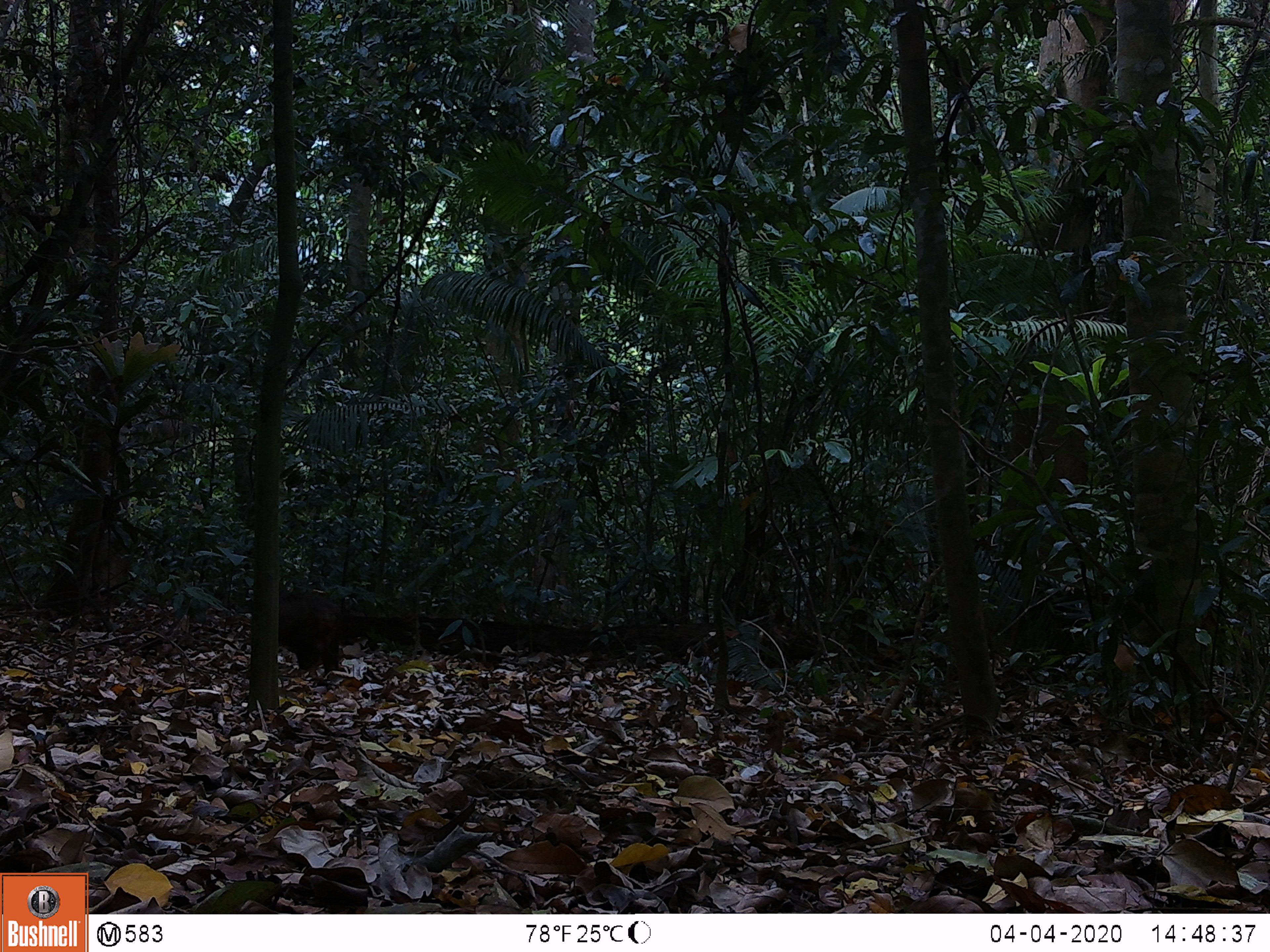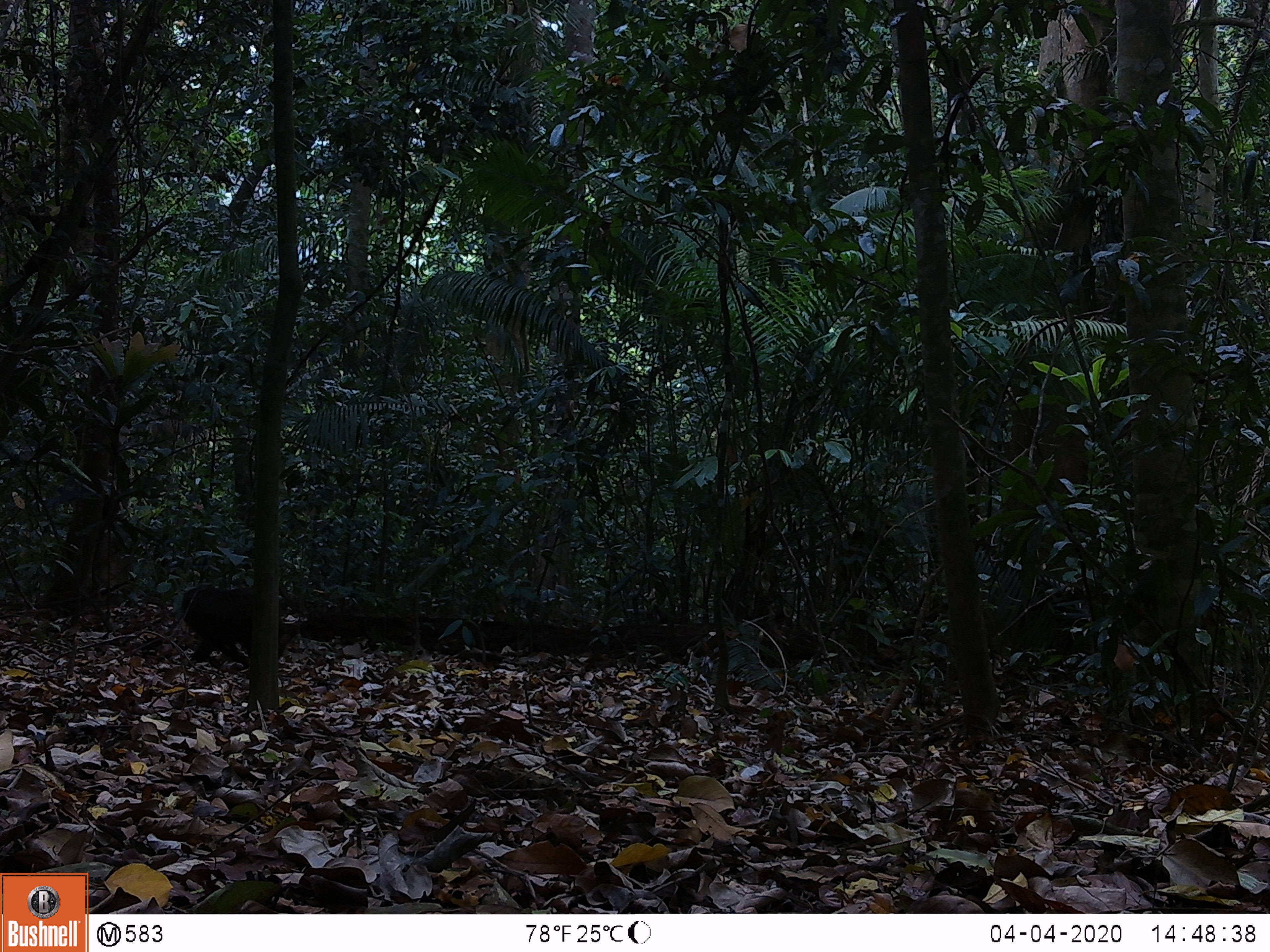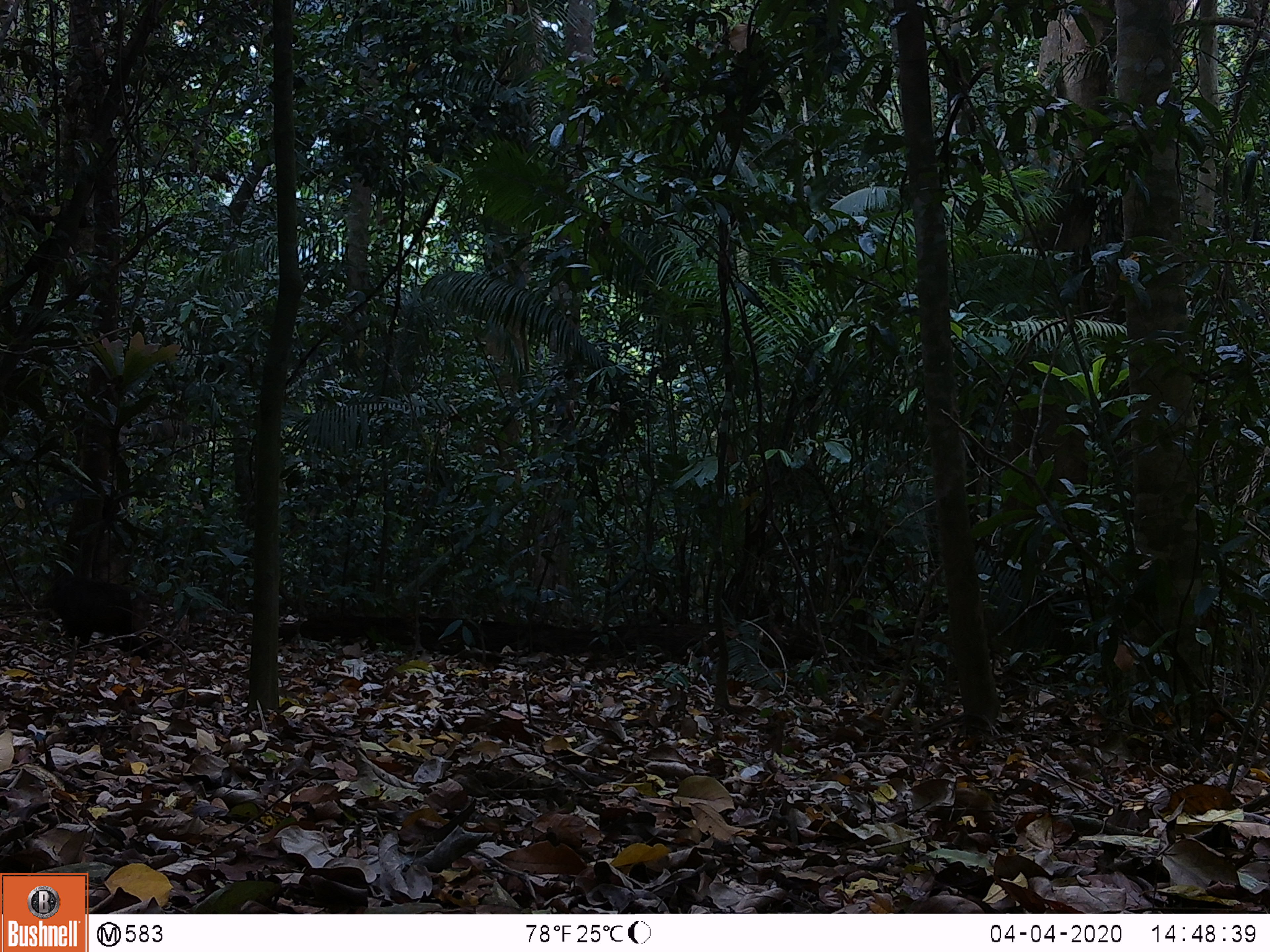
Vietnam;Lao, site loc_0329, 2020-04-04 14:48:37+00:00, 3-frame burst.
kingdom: Animalia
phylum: Chordata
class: Mammalia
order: Primates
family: Cercopithecidae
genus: Macaca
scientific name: Macaca arctoides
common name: stump-tailed macaque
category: stump tailed macaque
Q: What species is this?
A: Stump tailed macaque (stump-tailed macaque) (Macaca arctoides).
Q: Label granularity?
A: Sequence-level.